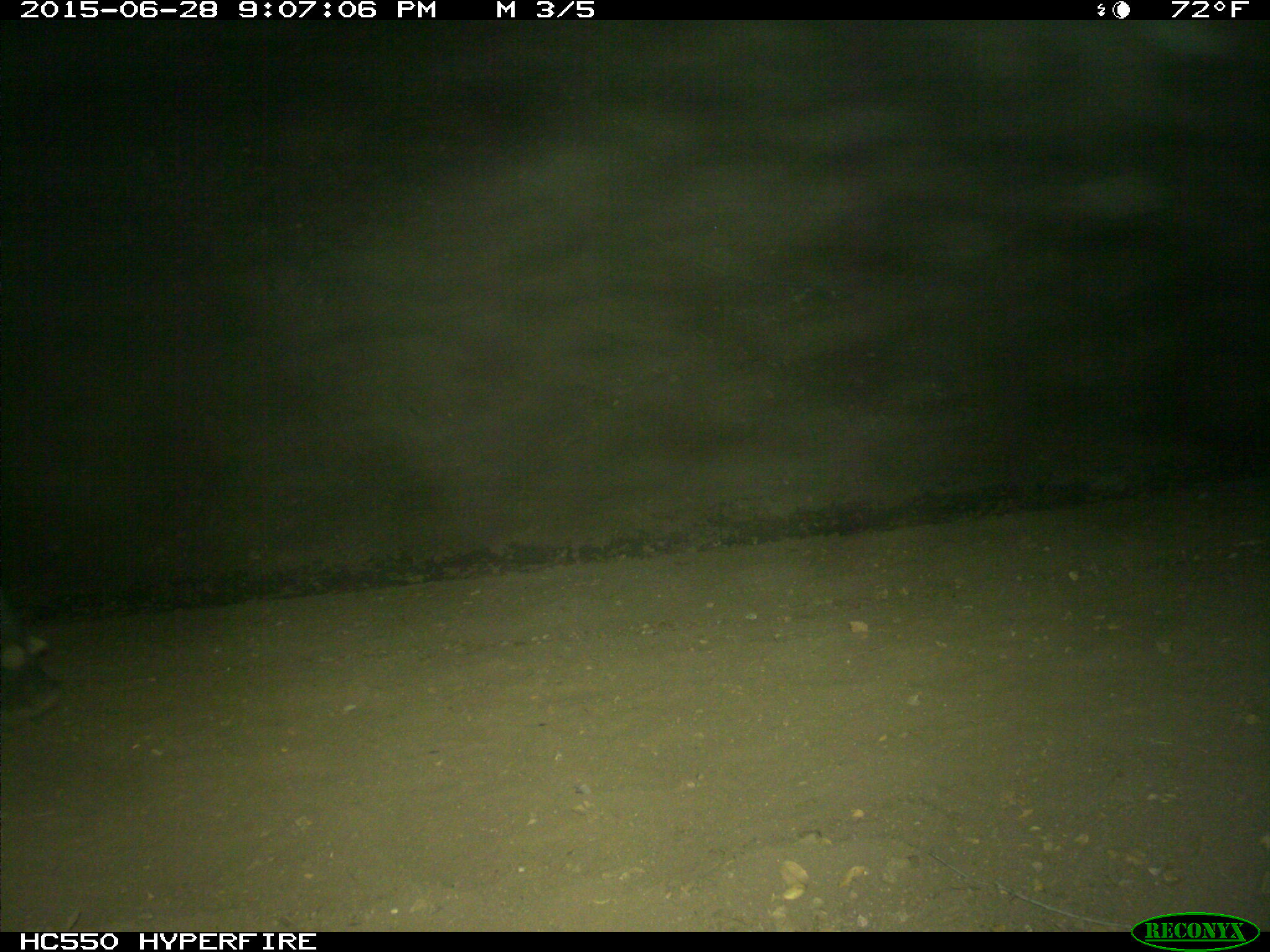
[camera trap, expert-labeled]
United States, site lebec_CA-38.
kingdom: Animalia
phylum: Chordata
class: Mammalia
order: Artiodactyla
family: Bovidae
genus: Bos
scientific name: Bos taurus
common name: domestic cow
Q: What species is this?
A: Bos taurus (domestic cow).